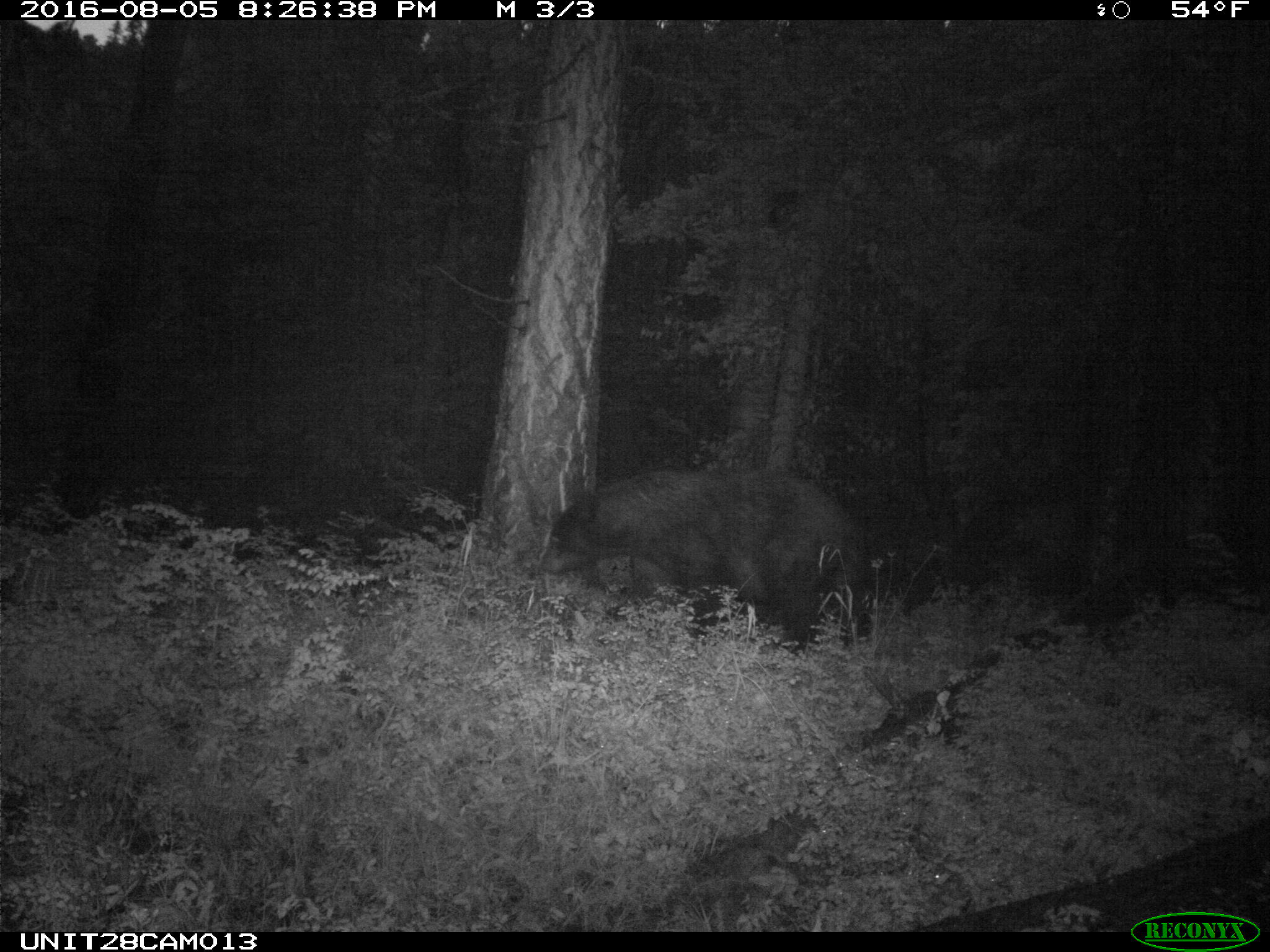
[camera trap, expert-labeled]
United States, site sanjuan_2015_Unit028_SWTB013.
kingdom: Animalia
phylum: Chordata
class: Mammalia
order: Carnivora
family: Ursidae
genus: Ursus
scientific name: Ursus americanus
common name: american black bear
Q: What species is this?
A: Ursus americanus (american black bear).